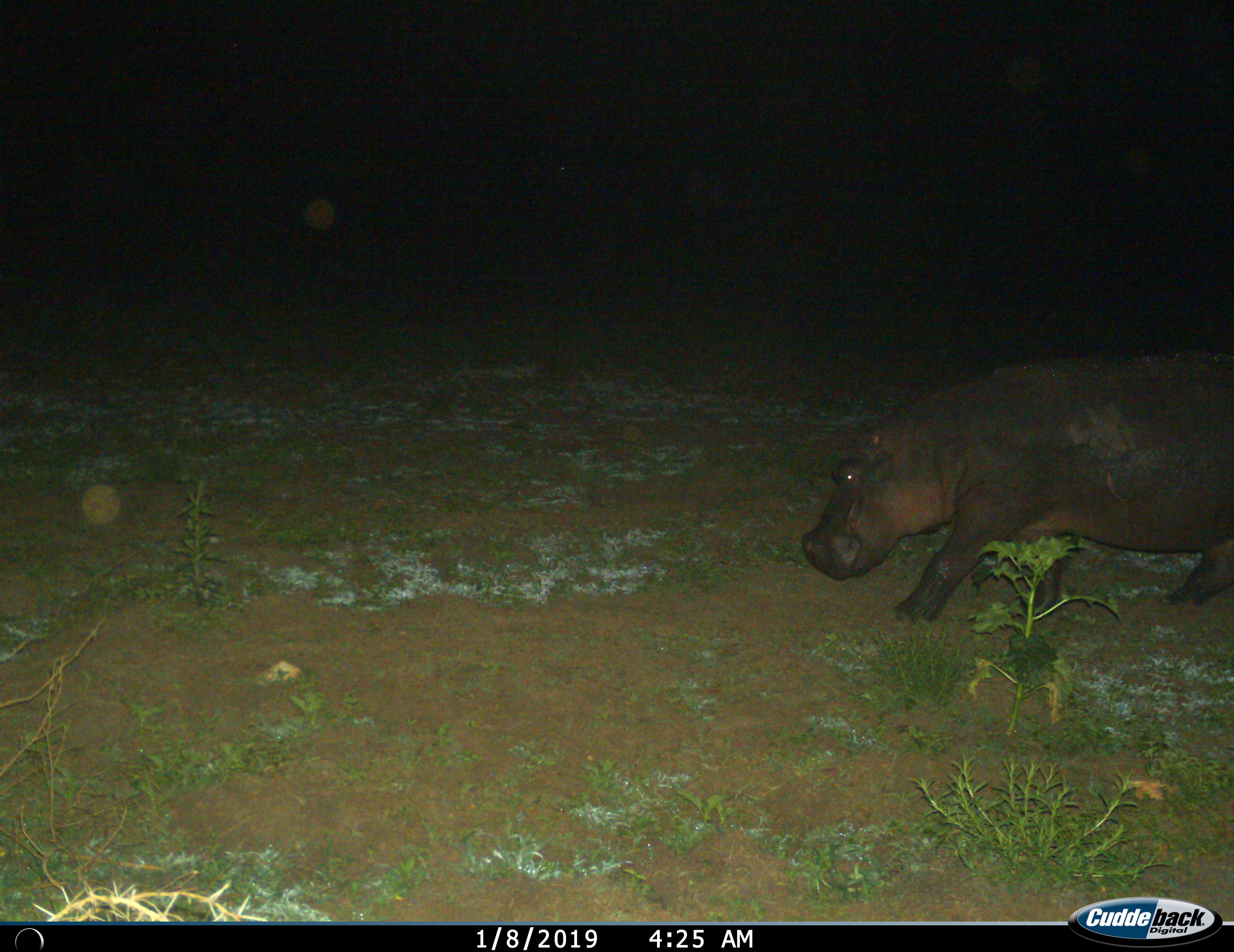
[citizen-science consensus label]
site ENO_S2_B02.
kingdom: Animalia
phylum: Chordata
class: Mammalia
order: Artiodactyla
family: Hippopotamidae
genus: Hippopotamus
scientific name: Hippopotamus amphibius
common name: hippopotamus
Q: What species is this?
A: Hippopotamus (Hippopotamus amphibius).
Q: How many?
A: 1.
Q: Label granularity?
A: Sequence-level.